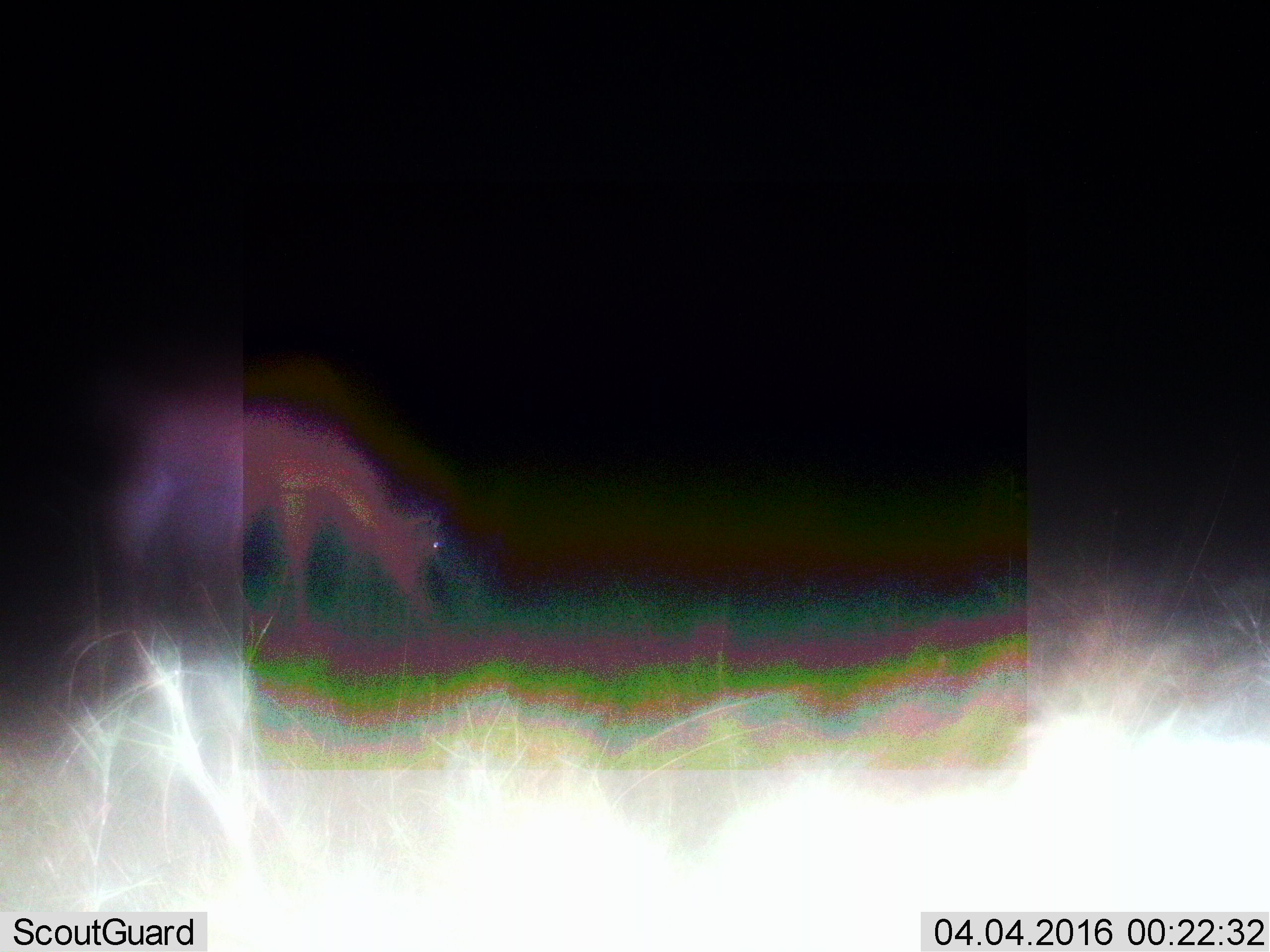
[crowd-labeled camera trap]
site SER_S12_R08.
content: unidentified animal